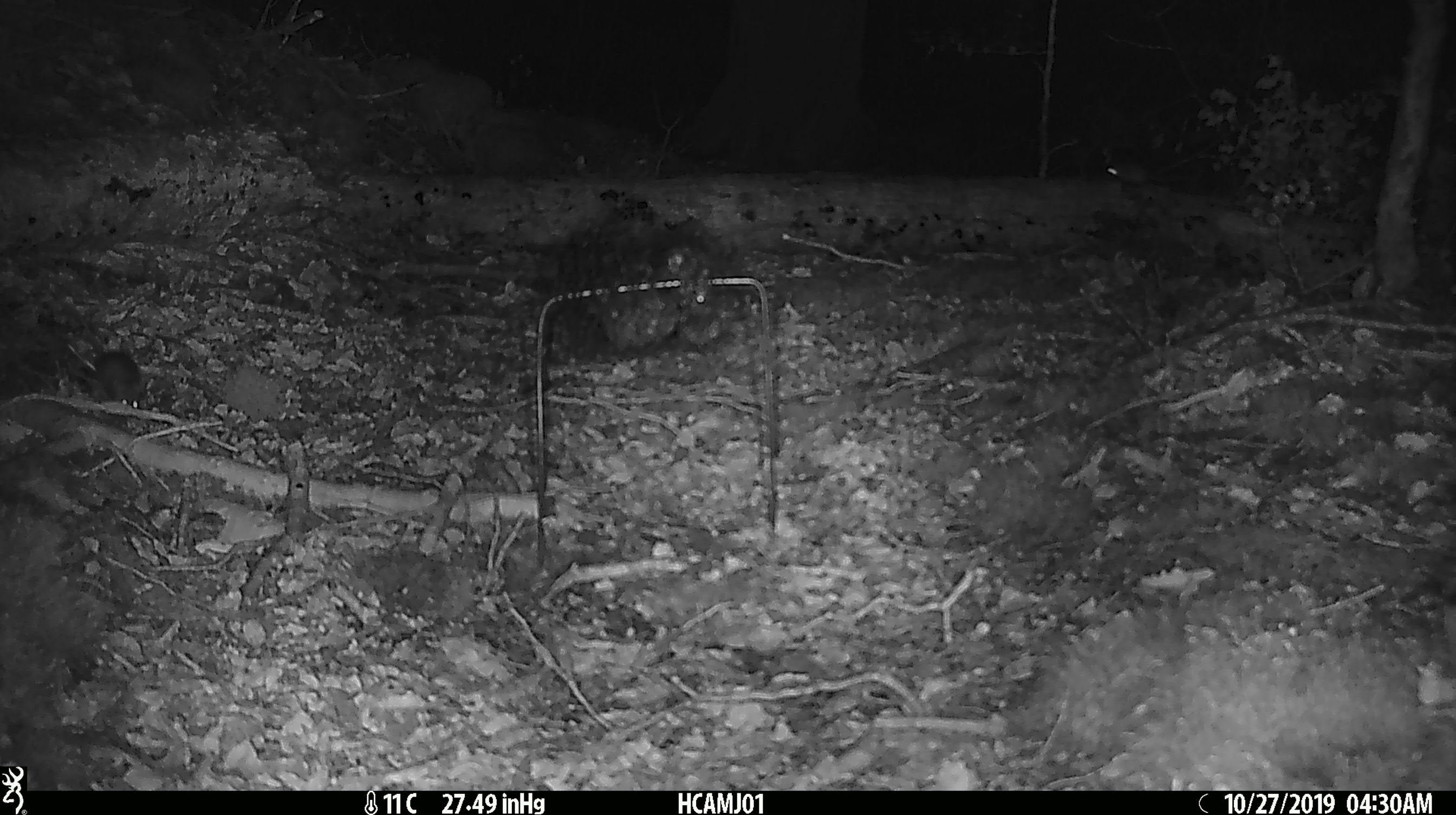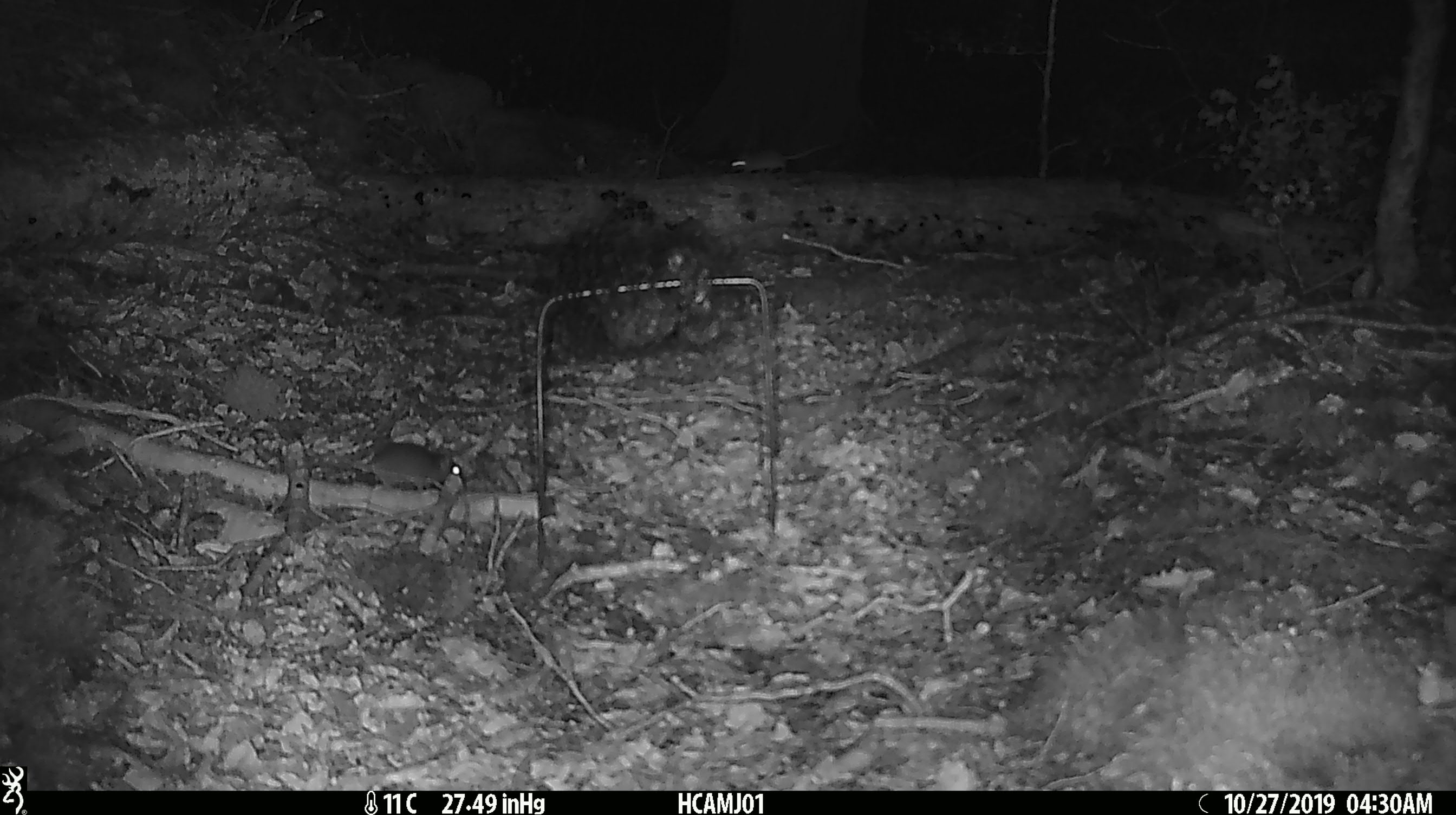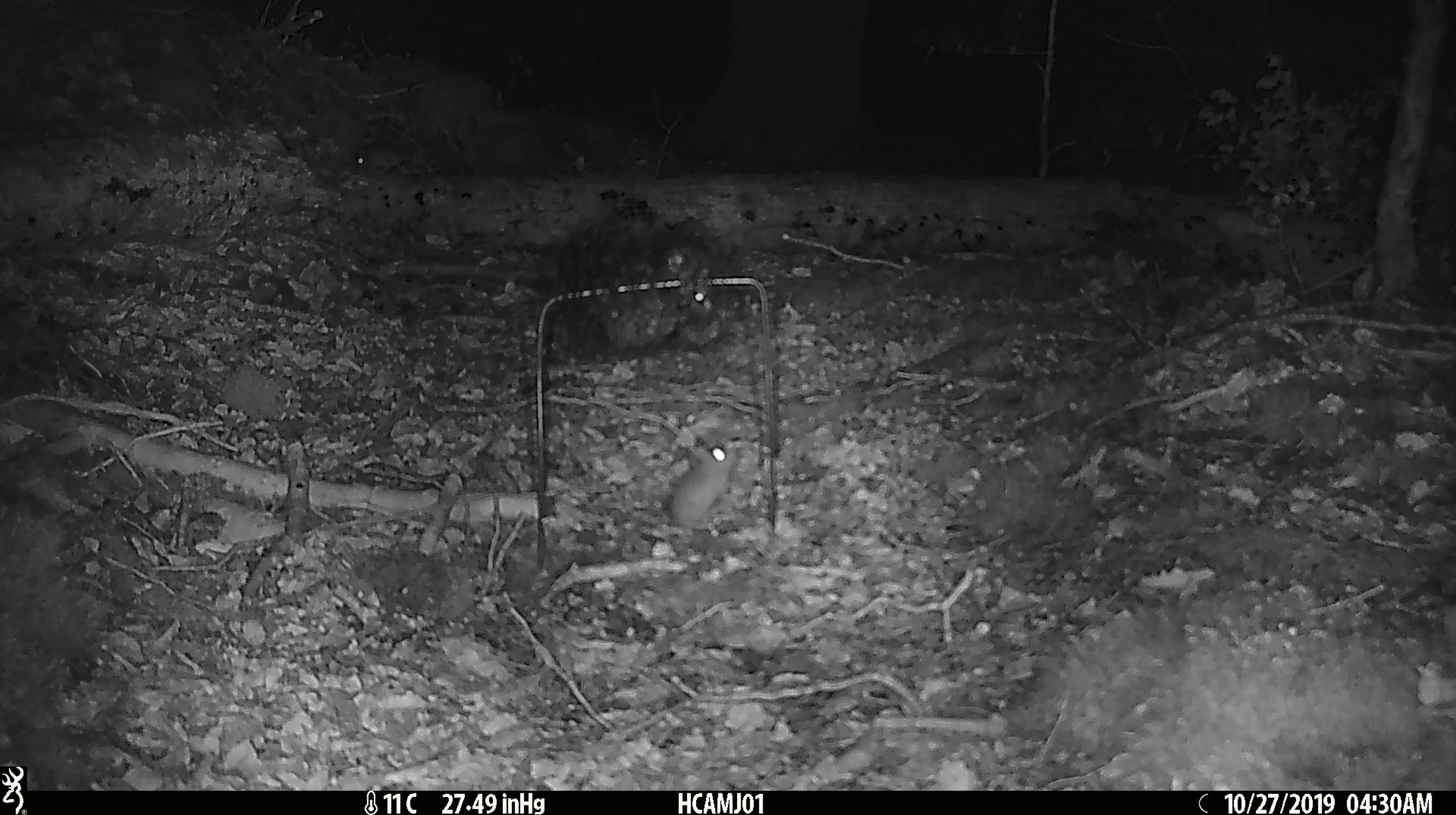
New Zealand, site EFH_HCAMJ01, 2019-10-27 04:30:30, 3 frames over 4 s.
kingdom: Animalia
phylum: Chordata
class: Mammalia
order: Rodentia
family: Muridae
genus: Mus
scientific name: Mus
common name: mouse